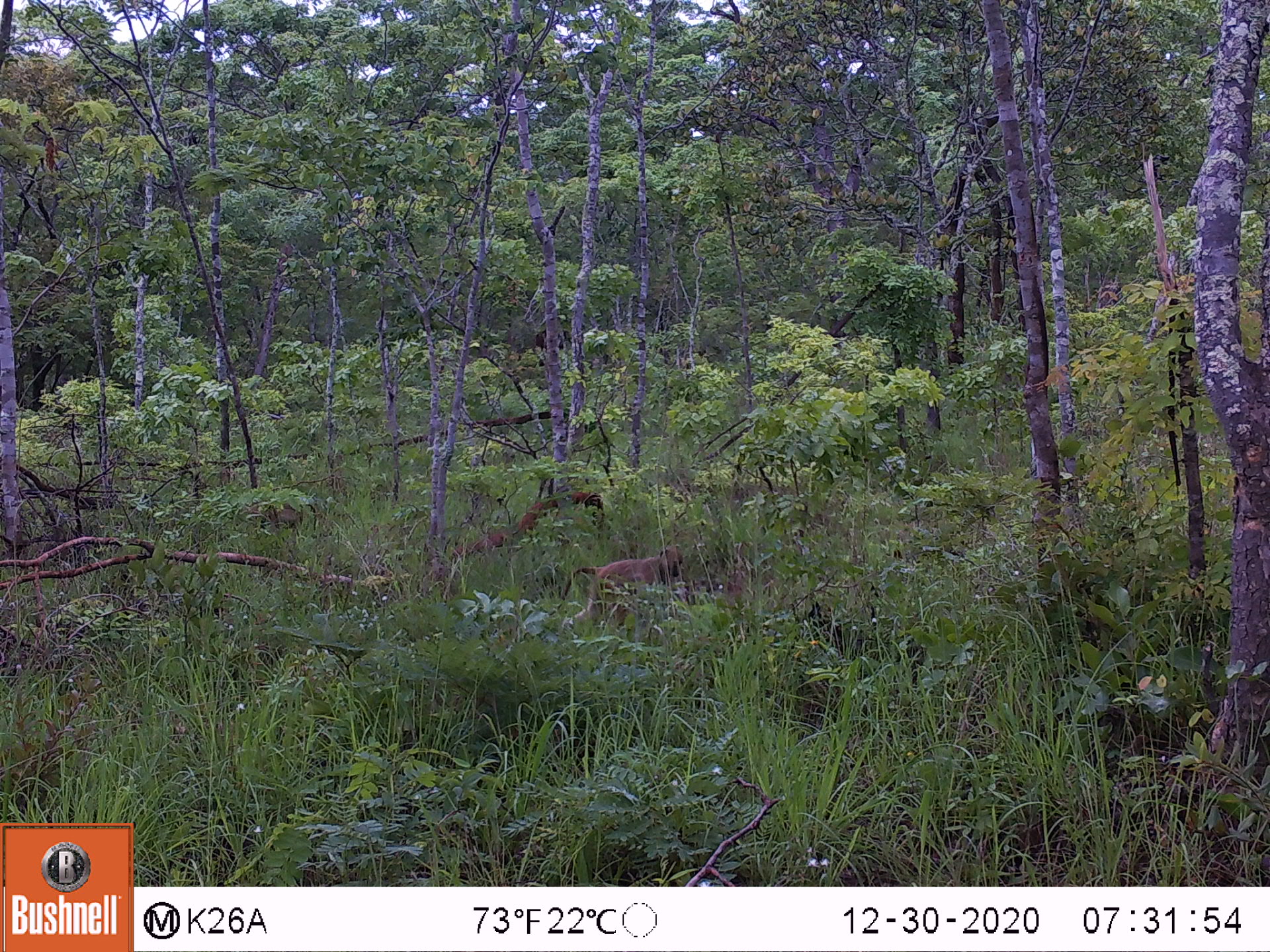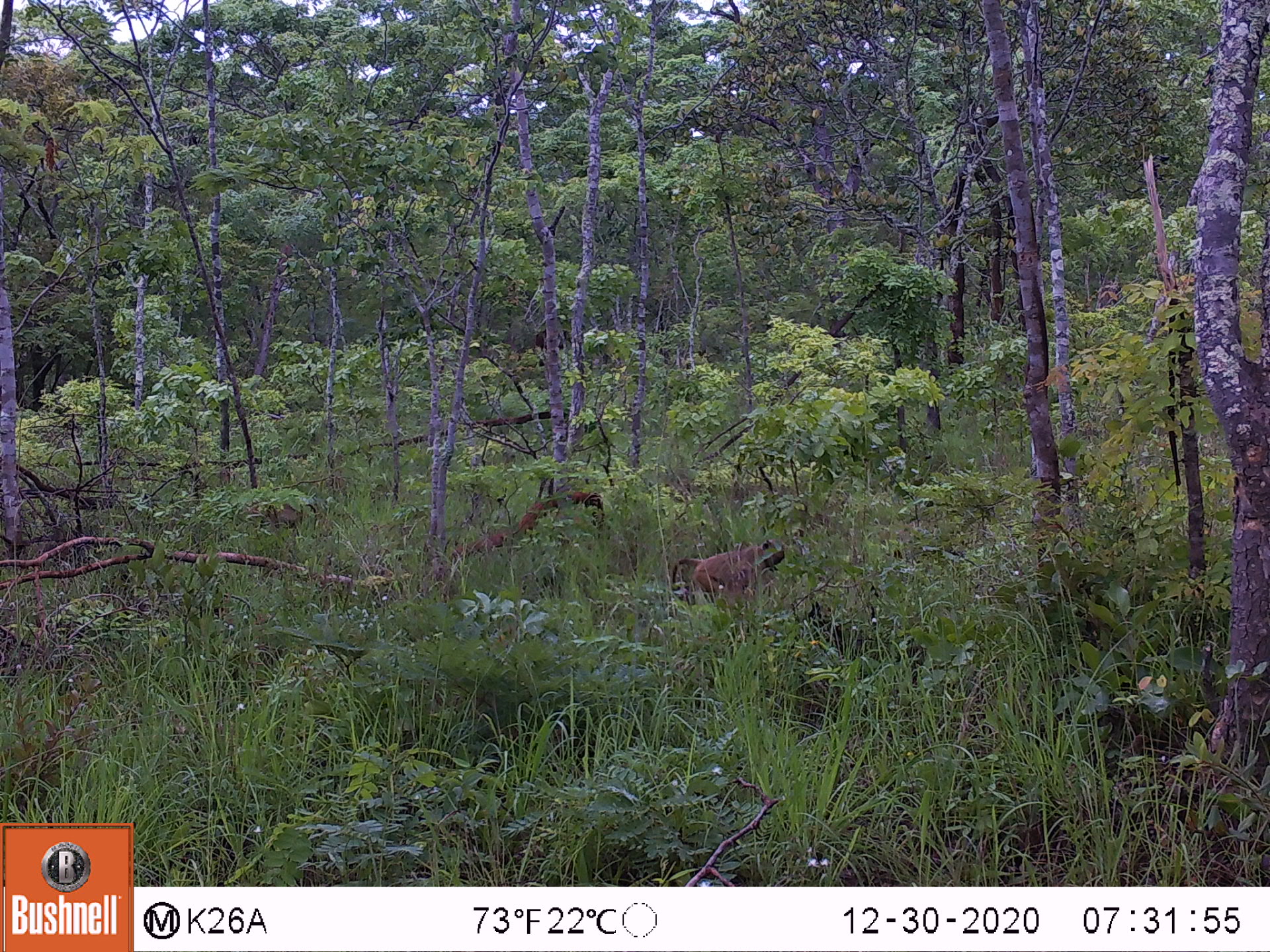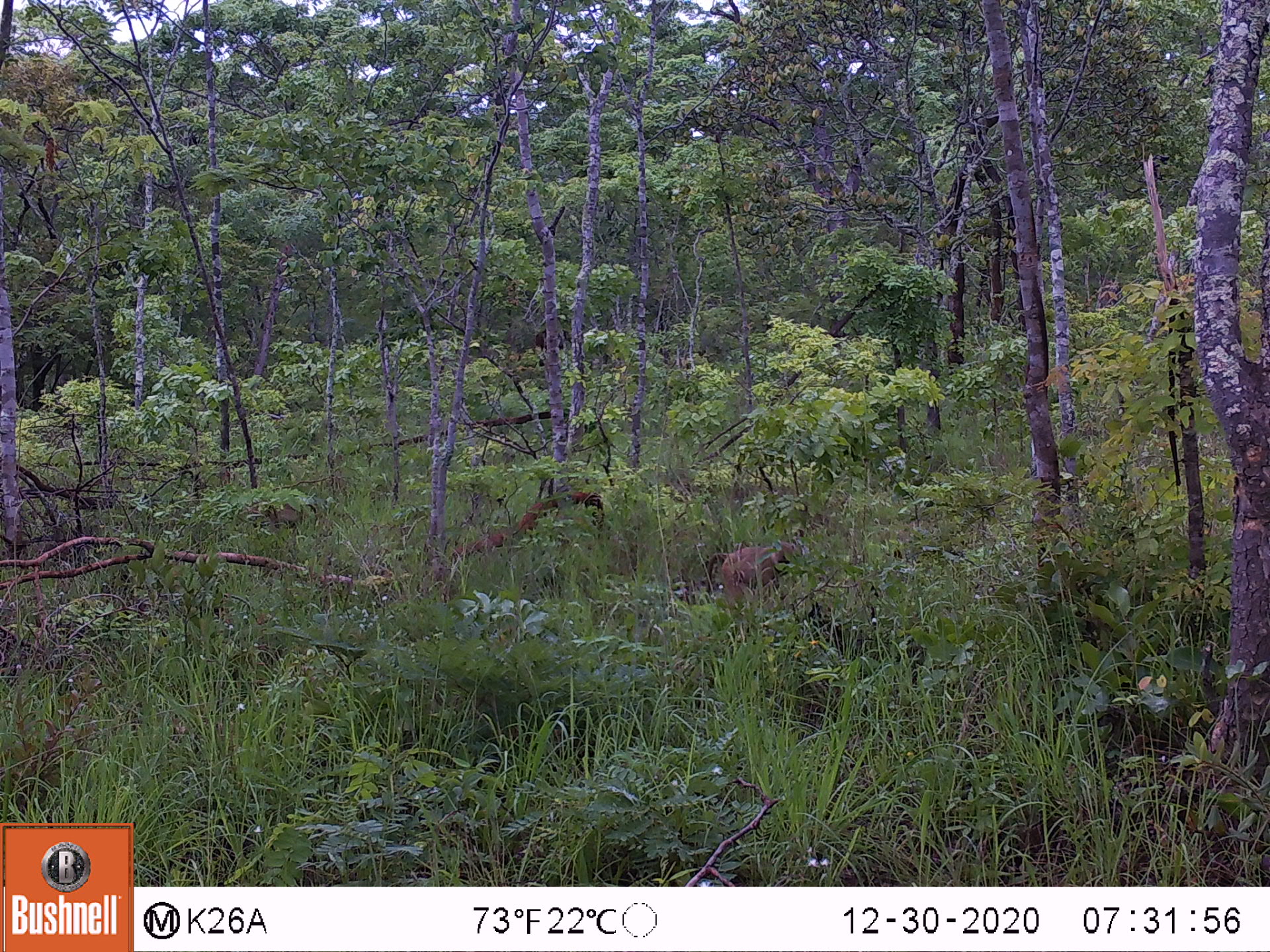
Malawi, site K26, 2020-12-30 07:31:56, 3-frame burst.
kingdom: Animalia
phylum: Chordata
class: Mammalia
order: Primates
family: Cercopithecidae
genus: Papio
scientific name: Papio cynocephalus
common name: yellow baboon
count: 2